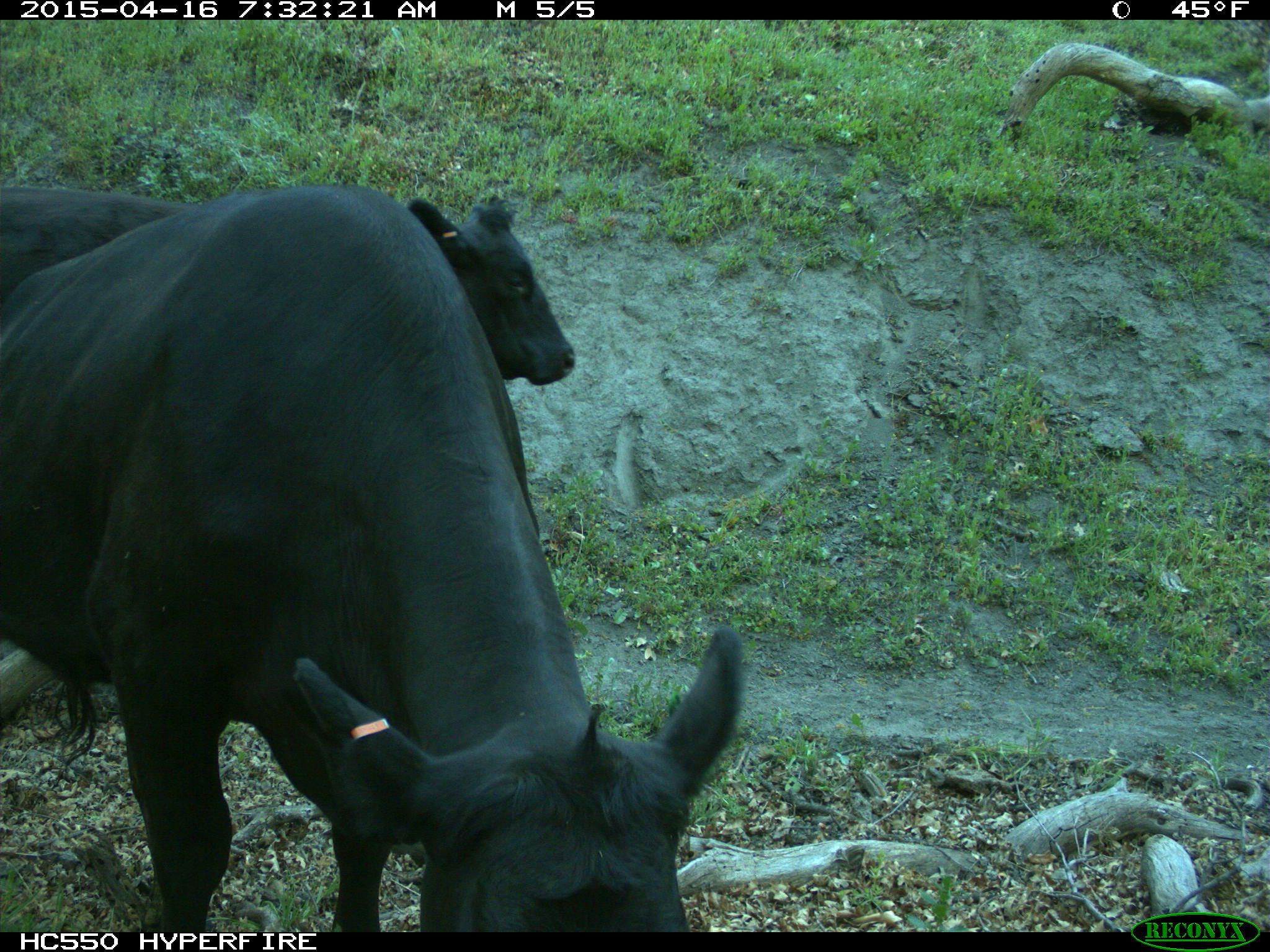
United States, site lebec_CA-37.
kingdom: Animalia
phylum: Chordata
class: Mammalia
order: Artiodactyla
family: Bovidae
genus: Bos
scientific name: Bos taurus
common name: domestic cow